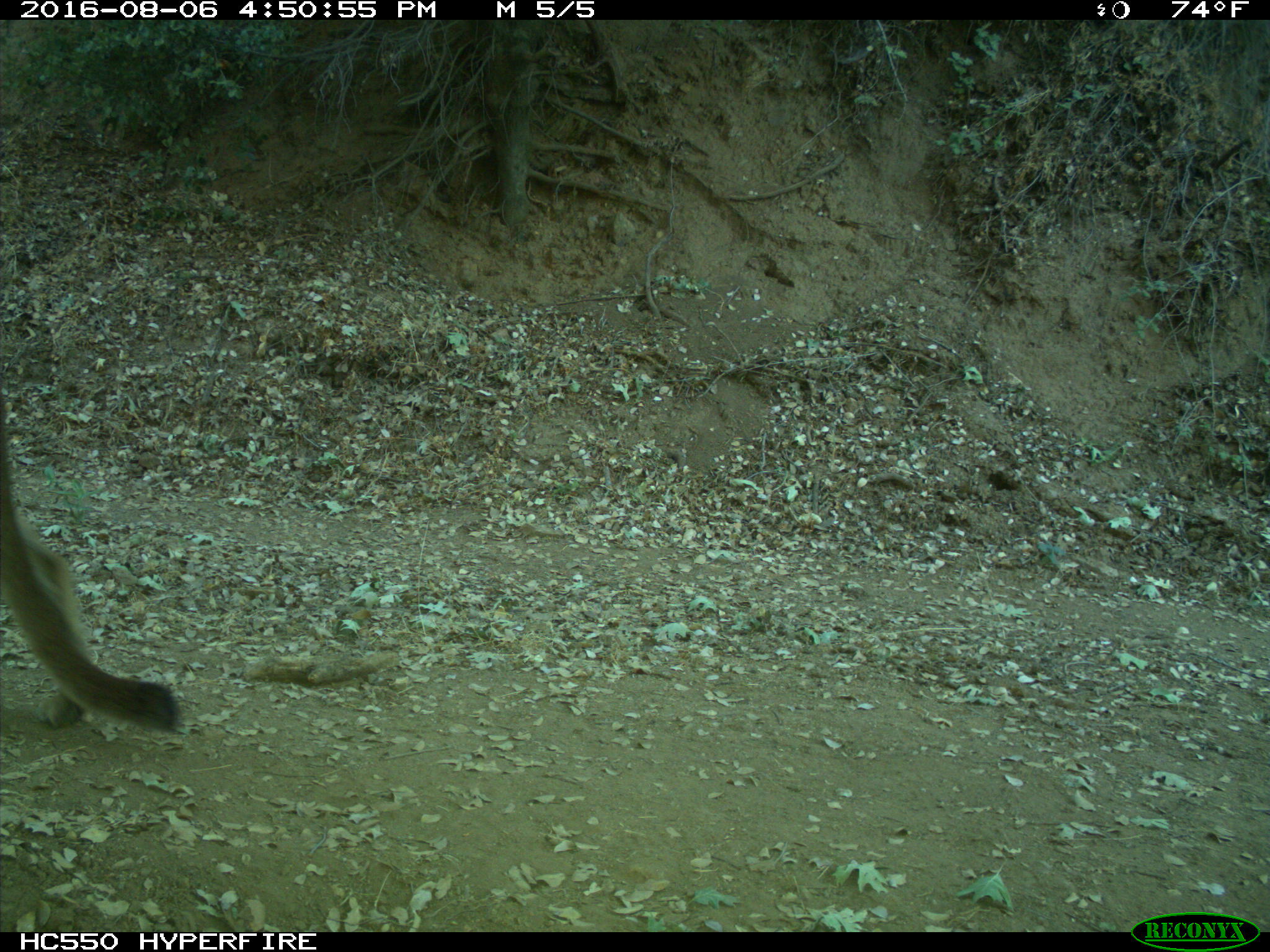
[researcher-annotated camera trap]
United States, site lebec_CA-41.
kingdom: Animalia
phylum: Chordata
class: Mammalia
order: Carnivora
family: Felidae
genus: Puma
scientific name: Puma concolor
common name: mountain lion